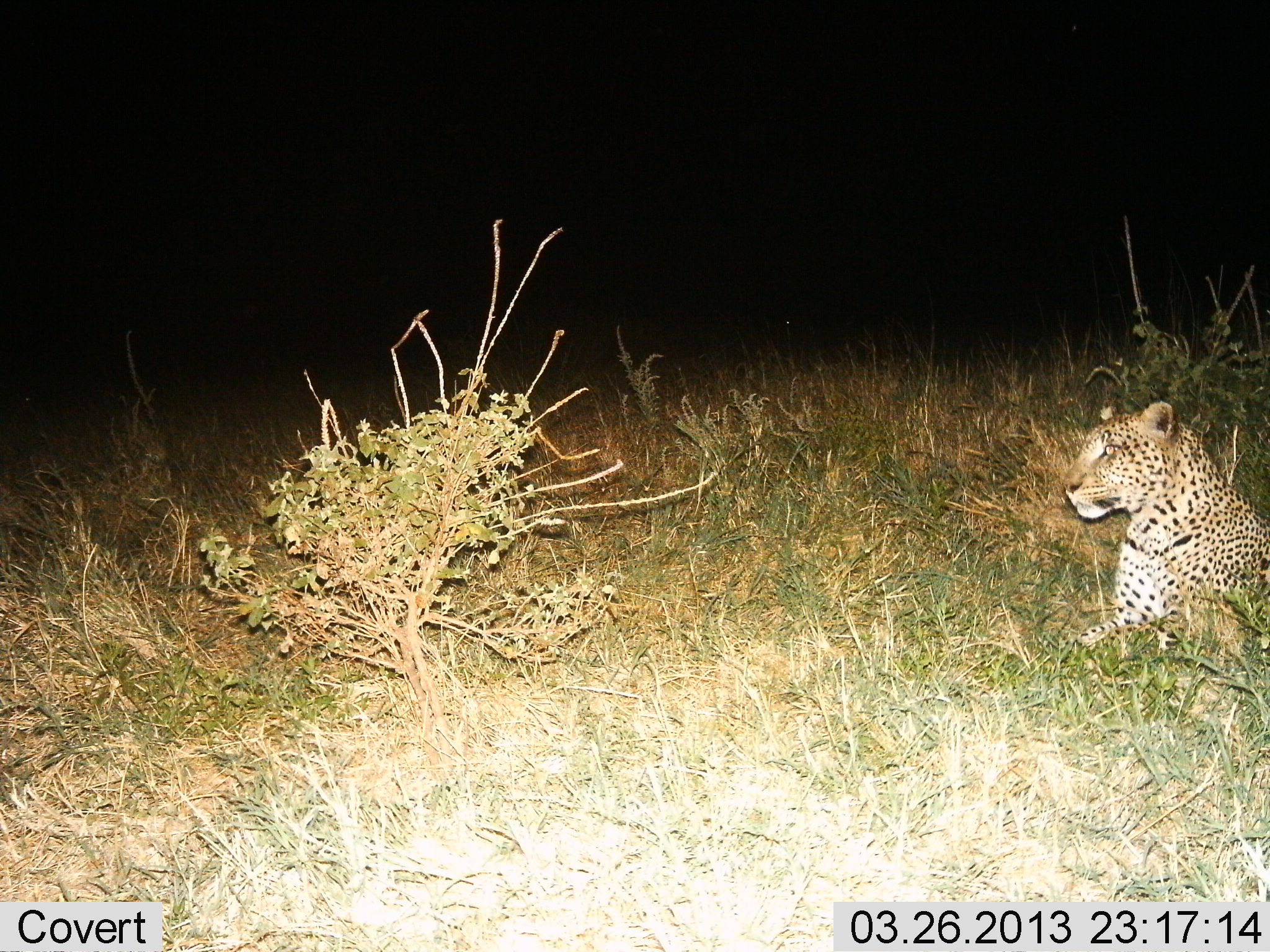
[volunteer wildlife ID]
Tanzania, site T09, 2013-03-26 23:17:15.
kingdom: Animalia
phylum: Chordata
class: Mammalia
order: Carnivora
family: Felidae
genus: Panthera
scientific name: Panthera pardus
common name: leopard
Leopard (Panthera pardus), count 1. Behavior (volunteer vote fractions): standing 0%, resting 100%, moving 0%, interacting 0%. Young present (vote fraction): 0%. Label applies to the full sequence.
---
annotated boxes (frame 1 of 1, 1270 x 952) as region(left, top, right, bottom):
animal: region(1060, 400, 1270, 649)